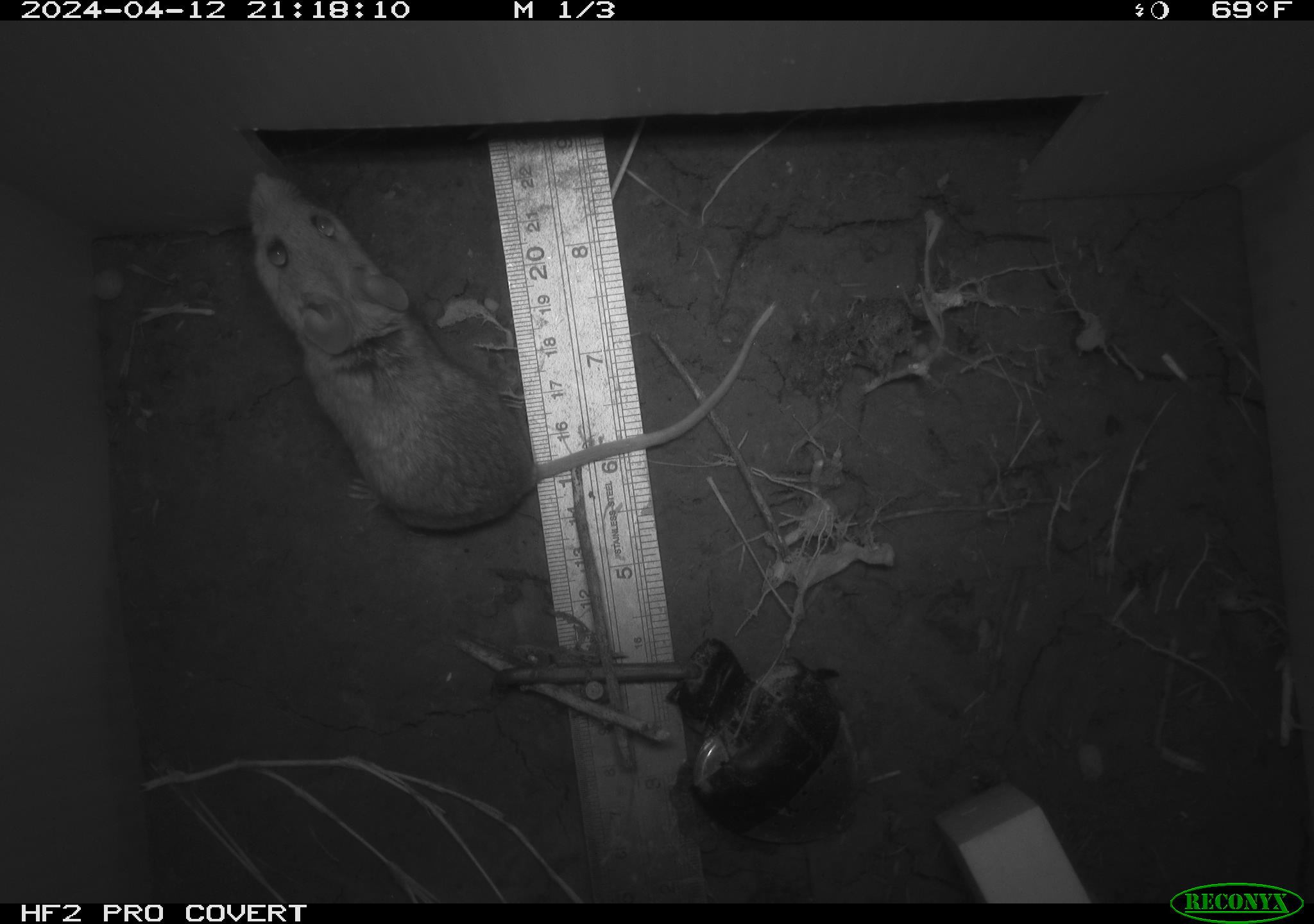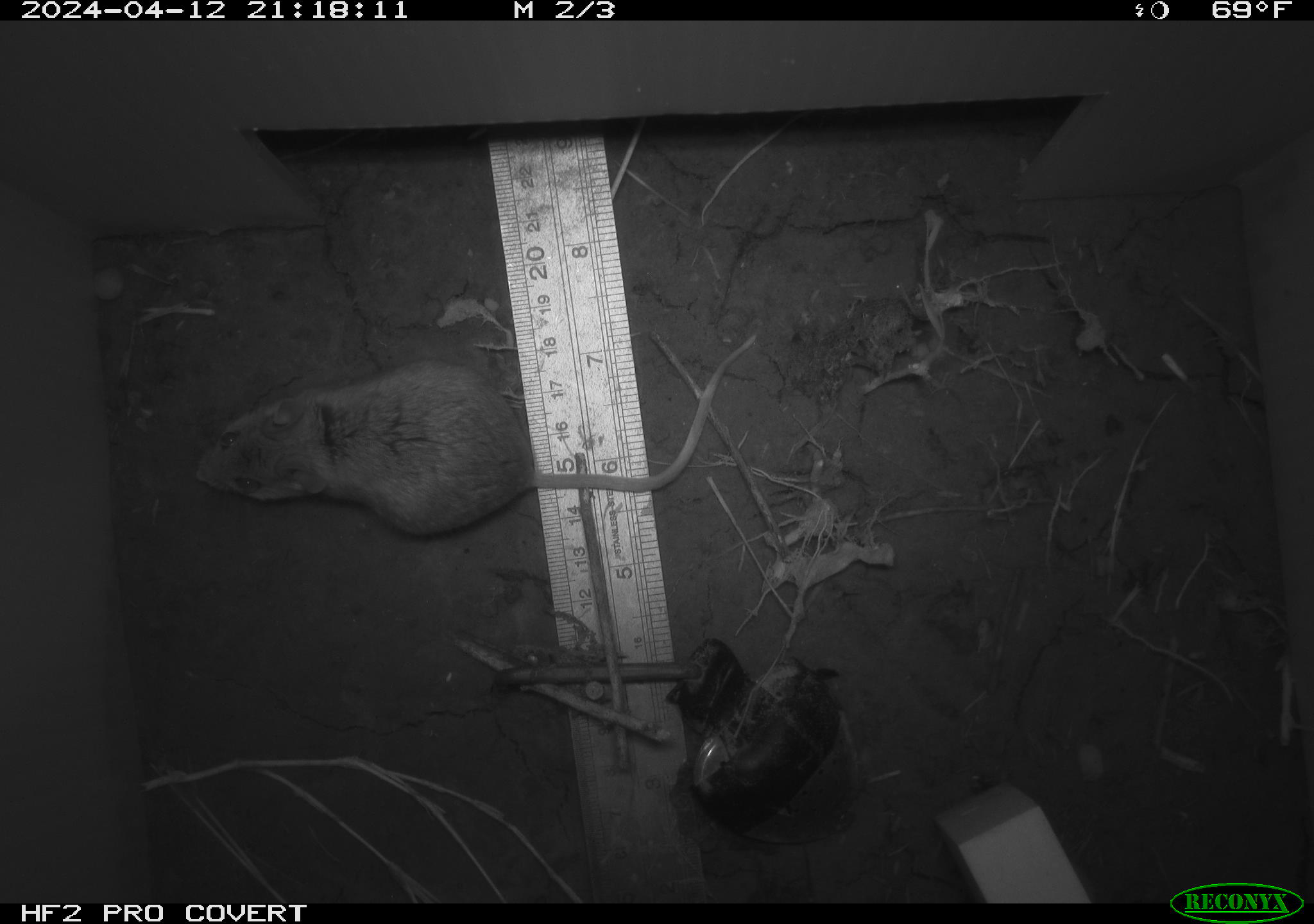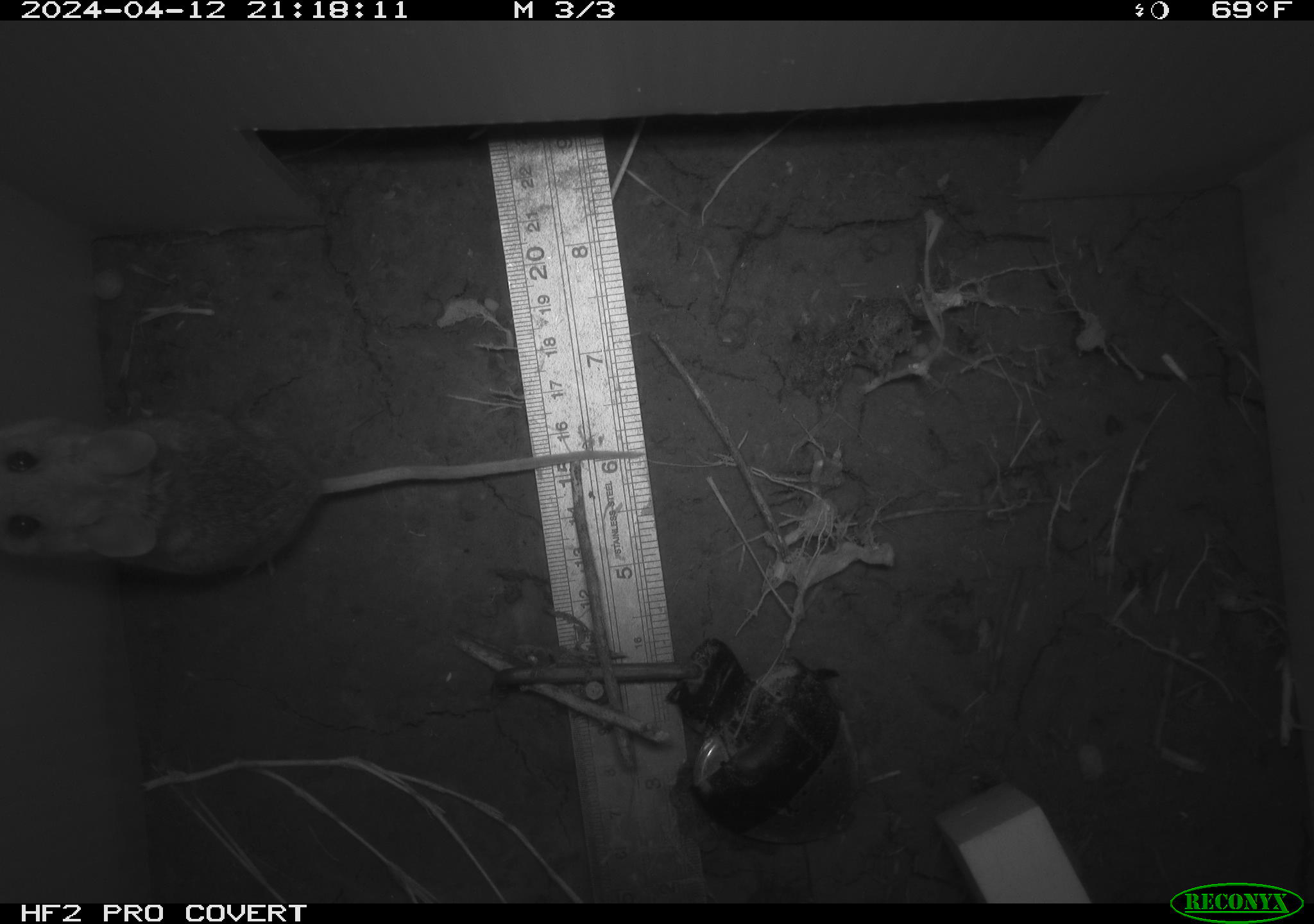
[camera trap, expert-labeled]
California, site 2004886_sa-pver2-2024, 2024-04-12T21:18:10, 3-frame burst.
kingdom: Animalia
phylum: Chordata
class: Mammalia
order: Rodentia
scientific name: Rodentia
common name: mouse species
Mouse species (Rodentia).